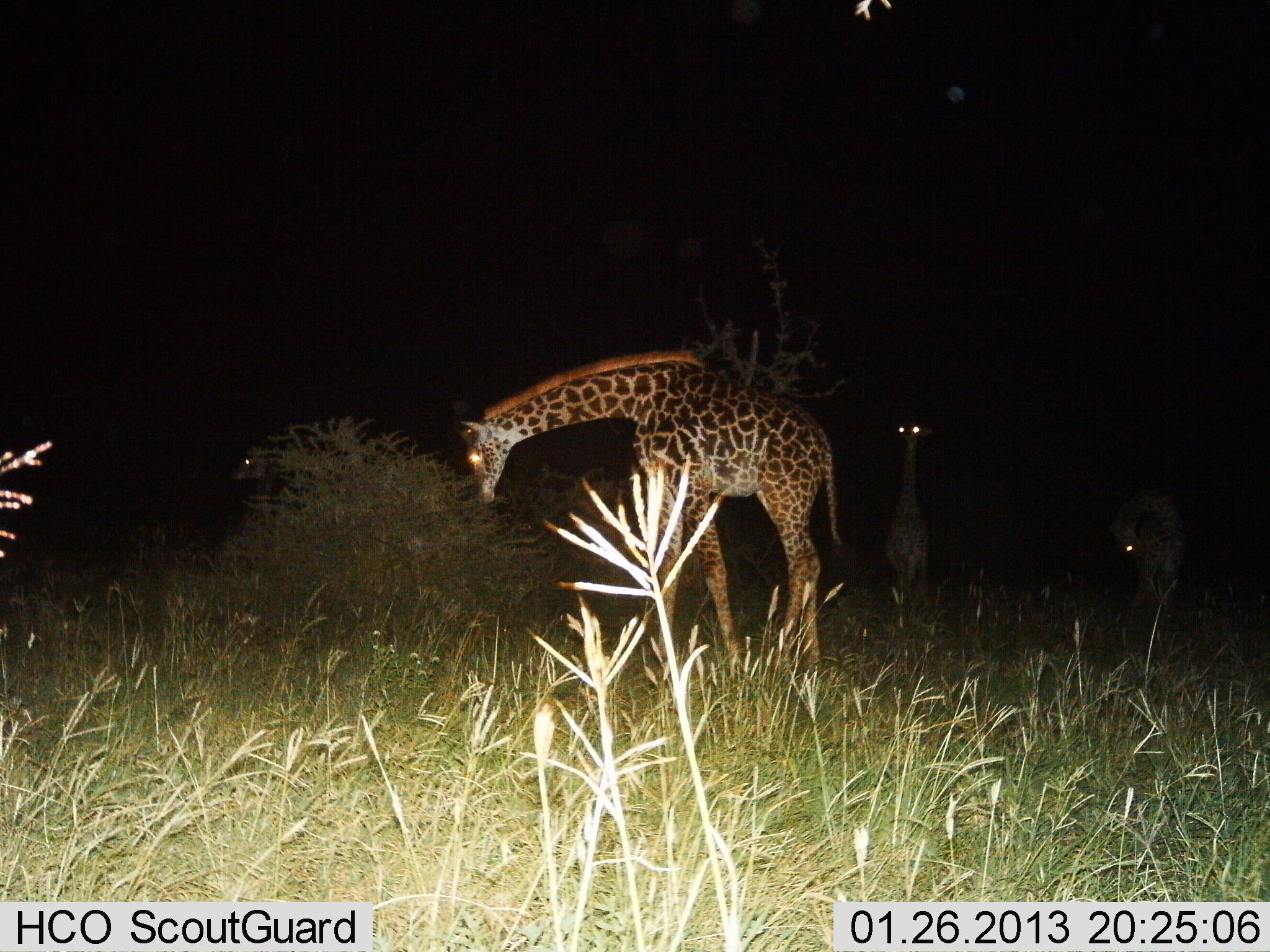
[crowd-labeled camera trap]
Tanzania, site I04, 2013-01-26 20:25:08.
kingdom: Animalia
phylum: Chordata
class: Mammalia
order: Artiodactyla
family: Giraffidae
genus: Giraffa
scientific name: Giraffa camelopardalis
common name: giraffe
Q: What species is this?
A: Giraffe (Giraffa camelopardalis).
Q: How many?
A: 4.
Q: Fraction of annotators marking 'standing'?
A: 72%.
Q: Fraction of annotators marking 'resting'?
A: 3%.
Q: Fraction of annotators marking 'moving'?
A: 8%.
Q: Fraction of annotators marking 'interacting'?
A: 0%.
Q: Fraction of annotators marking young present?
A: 25%.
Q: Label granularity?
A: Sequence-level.